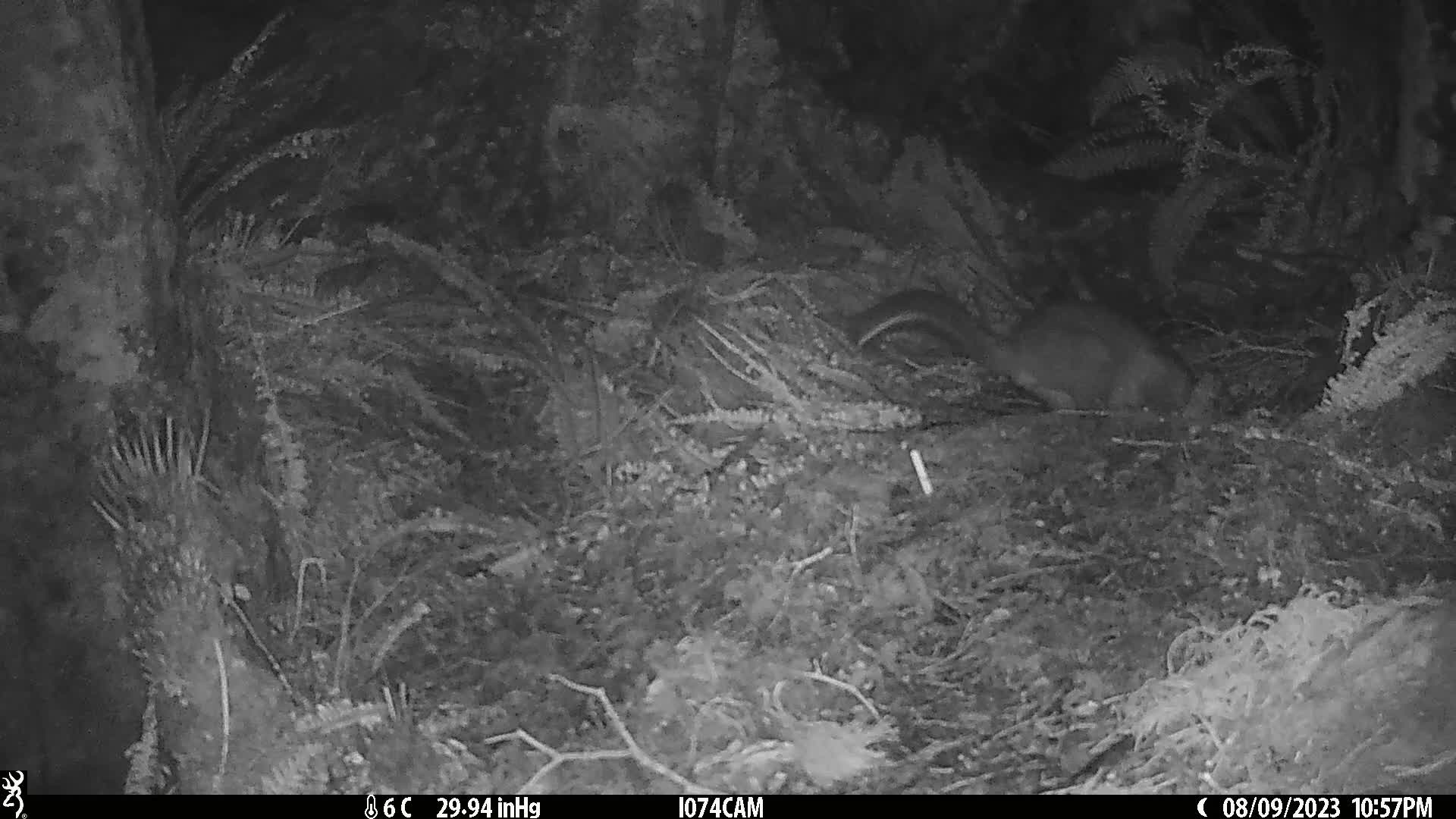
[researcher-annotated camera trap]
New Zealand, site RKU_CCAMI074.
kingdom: Animalia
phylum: Chordata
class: Mammalia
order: Diprotodontia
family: Phalangeridae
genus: Trichosurus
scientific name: Trichosurus vulpecula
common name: common brushtail possum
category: possum